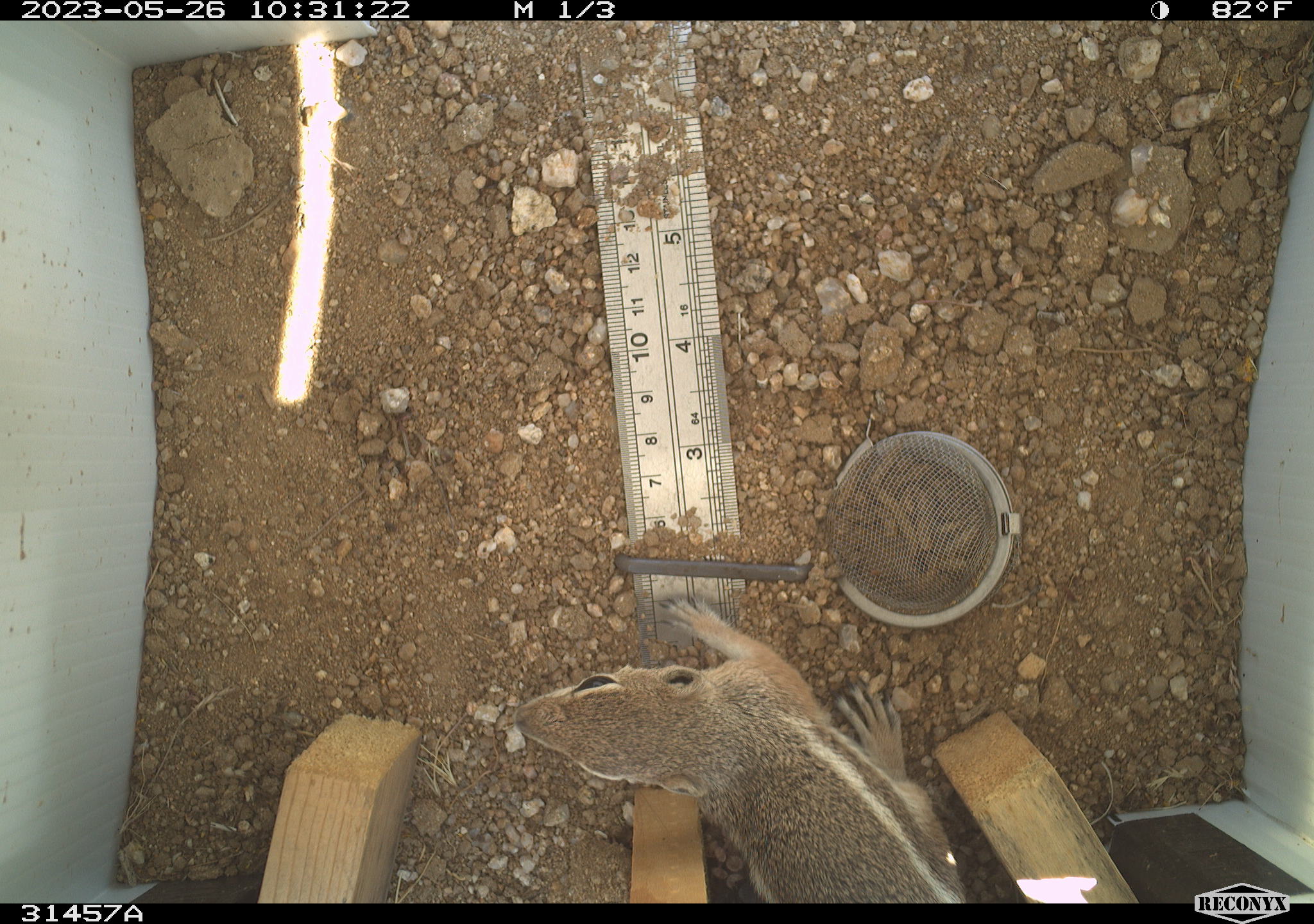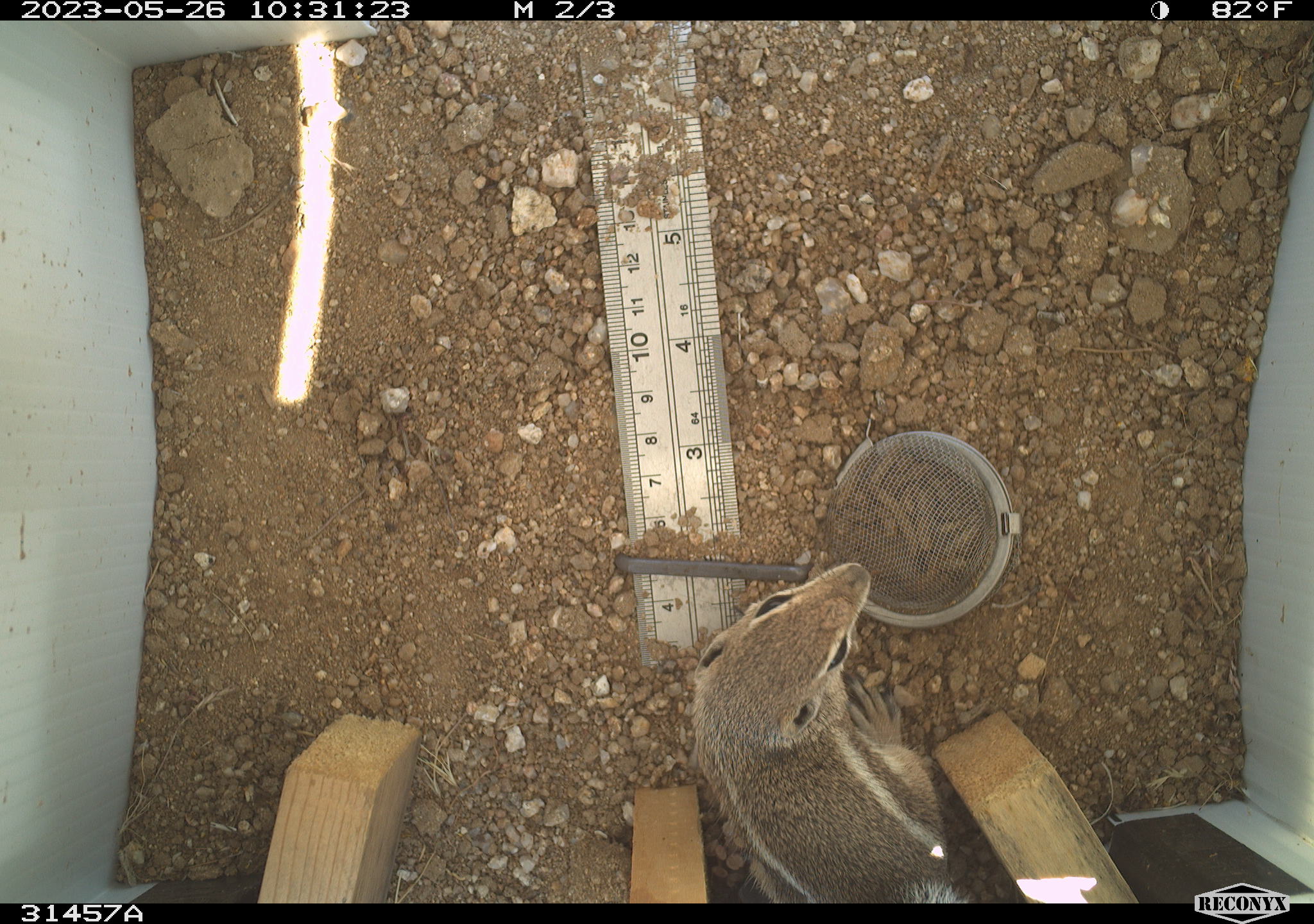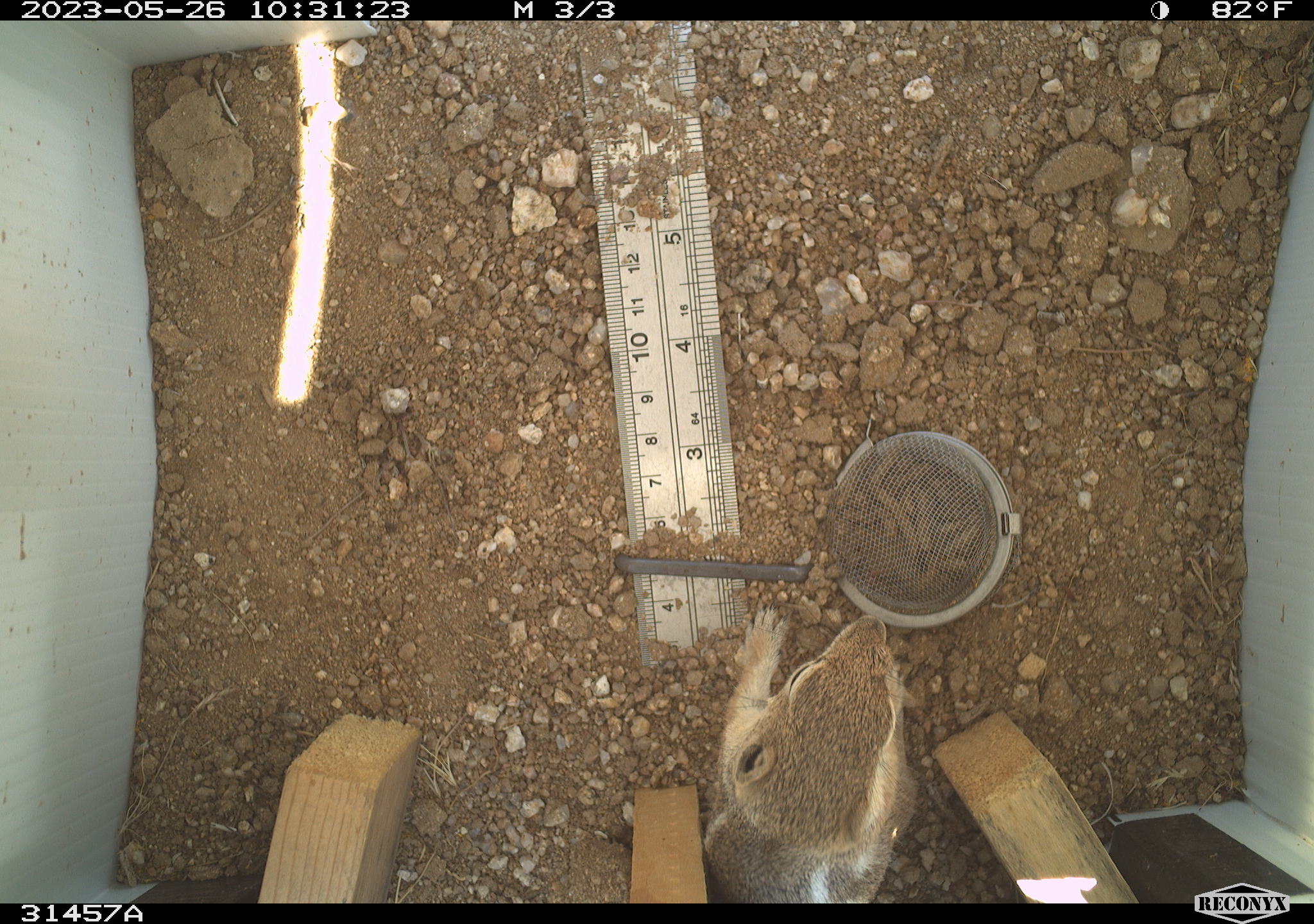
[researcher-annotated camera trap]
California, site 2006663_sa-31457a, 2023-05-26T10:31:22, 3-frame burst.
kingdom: Animalia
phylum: Chordata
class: Mammalia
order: Rodentia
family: Sciuridae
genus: Ammospermophilus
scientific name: Ammospermophilus leucurus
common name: white-tailed antelope squirrel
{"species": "white-tailed antelope squirrel (Ammospermophilus leucurus)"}